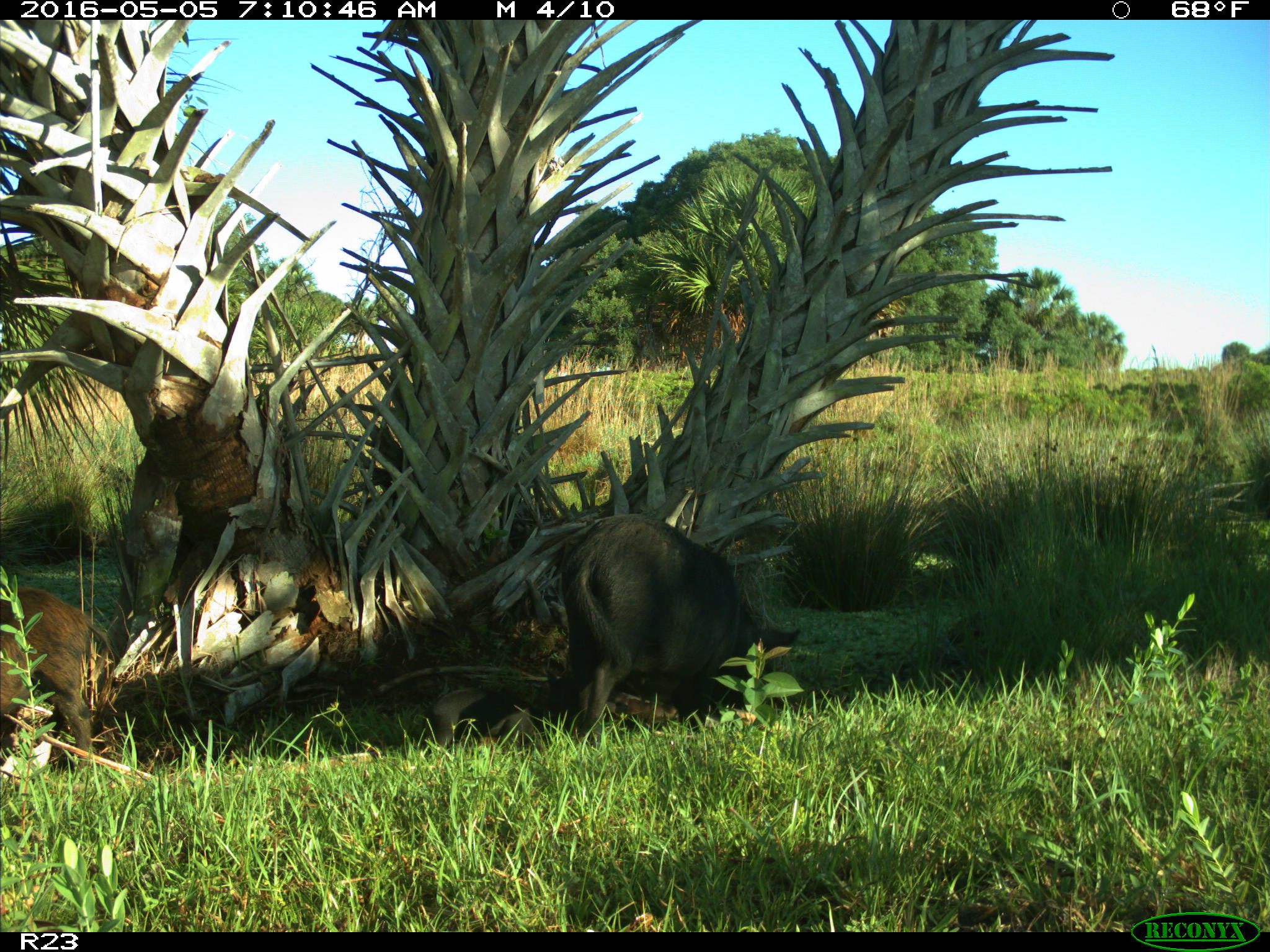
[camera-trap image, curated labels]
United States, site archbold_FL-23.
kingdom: Animalia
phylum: Chordata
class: Mammalia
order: Artiodactyla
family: Suidae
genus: Sus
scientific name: Sus scrofa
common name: wild boar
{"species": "Sus scrofa (wild boar)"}